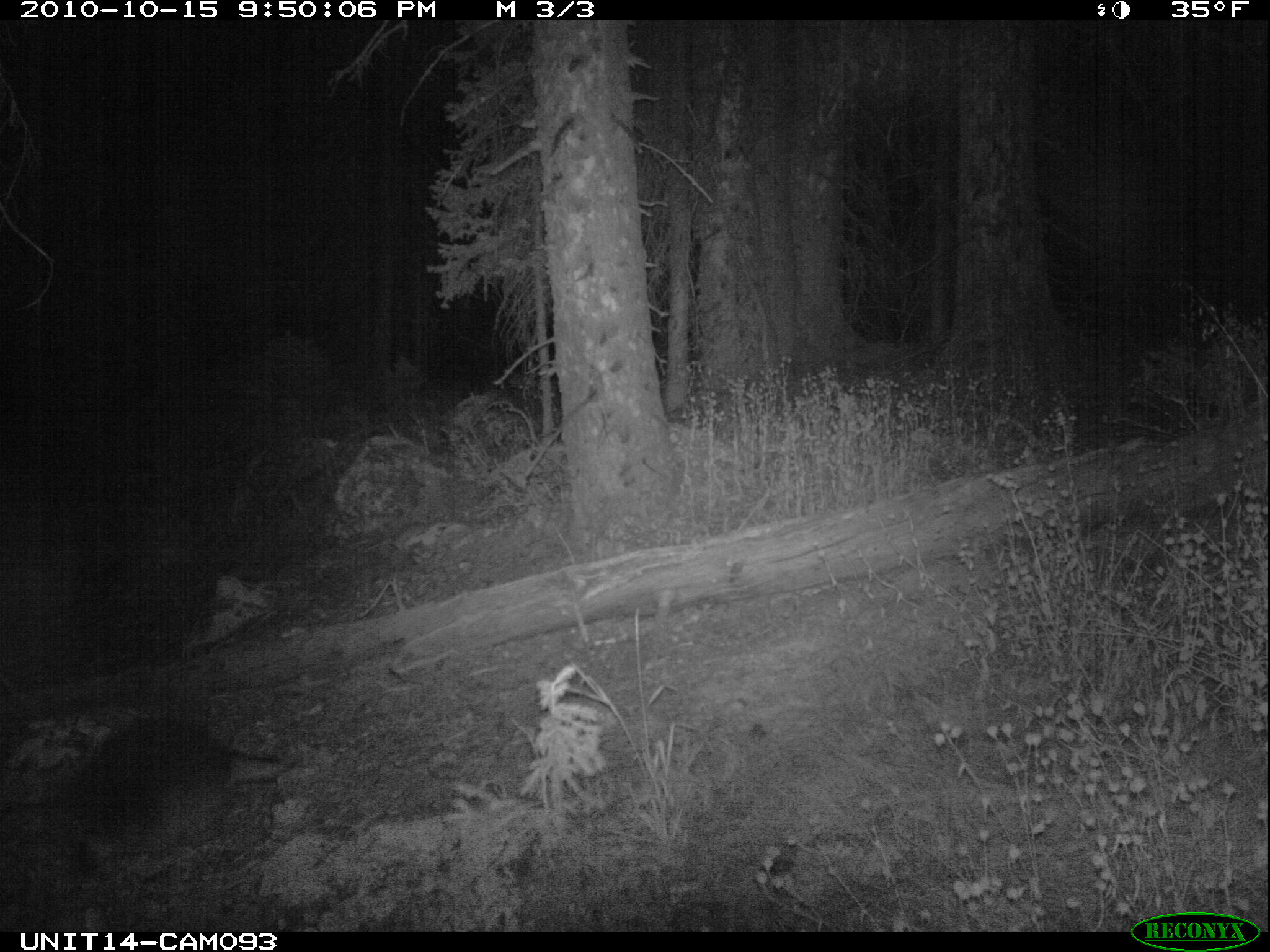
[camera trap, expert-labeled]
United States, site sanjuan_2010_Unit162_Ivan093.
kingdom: Animalia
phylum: Chordata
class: Mammalia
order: Rodentia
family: Erethizontidae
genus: Erethizon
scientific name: Erethizon dorsatum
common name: north american porcupine